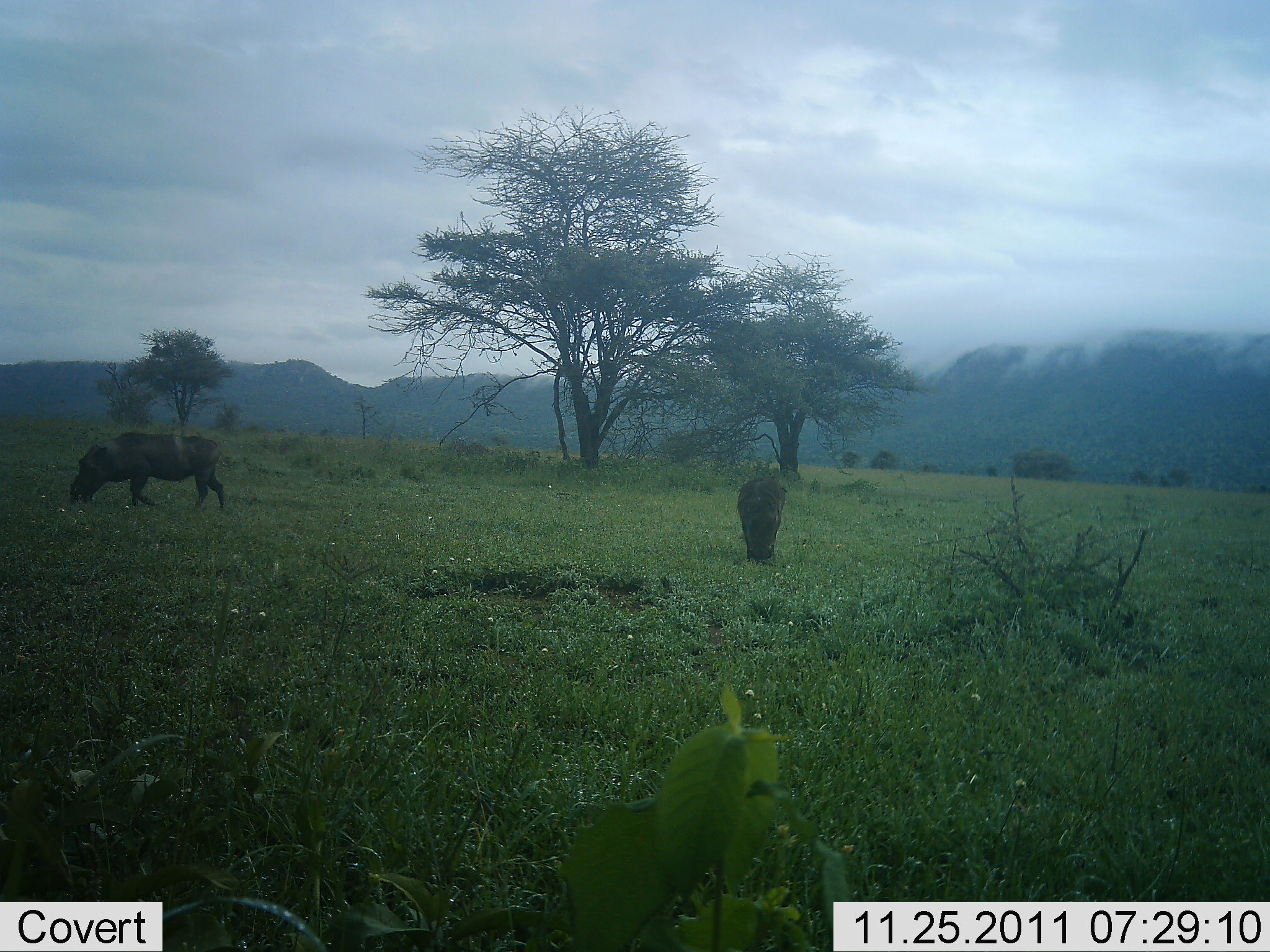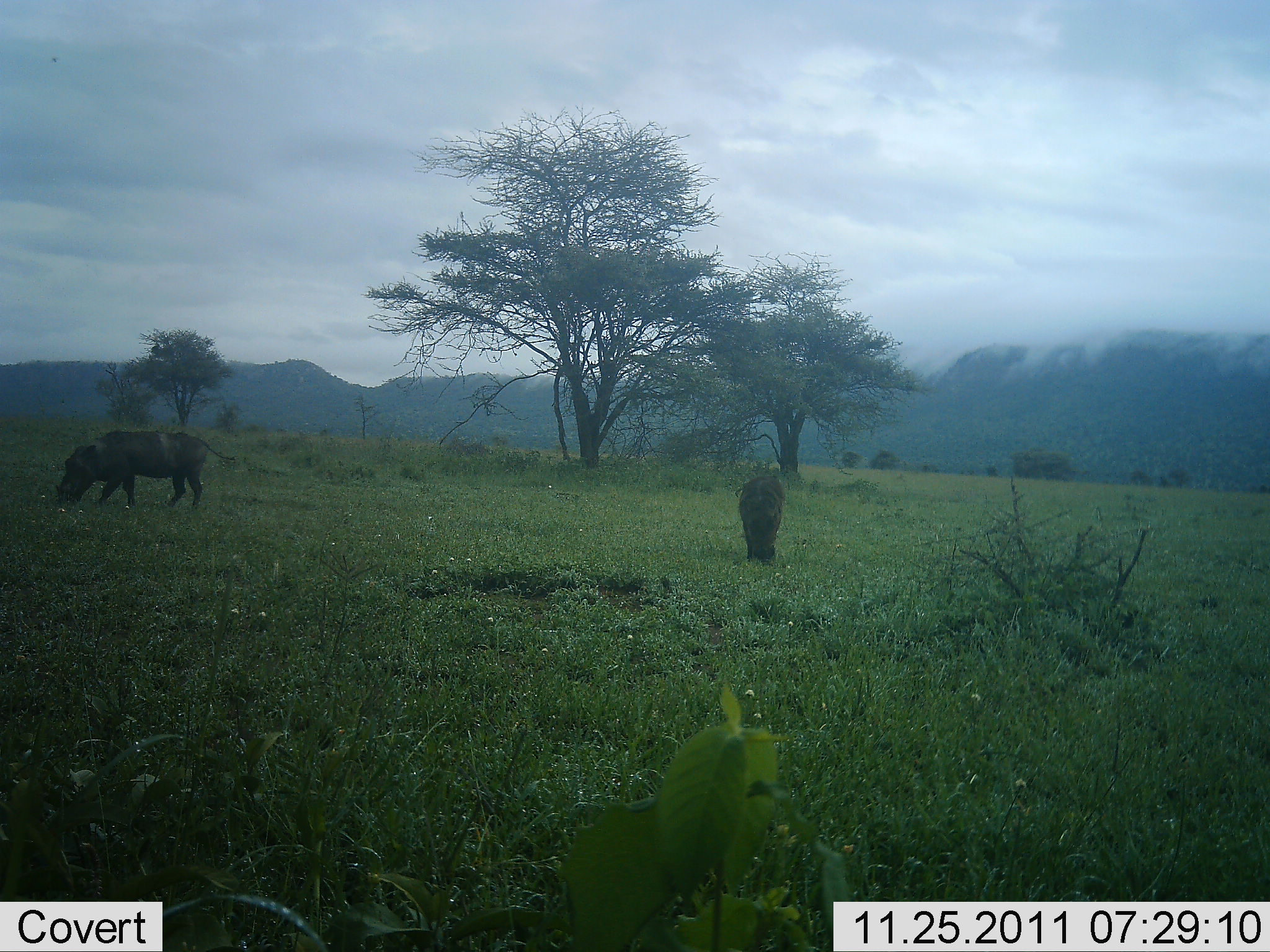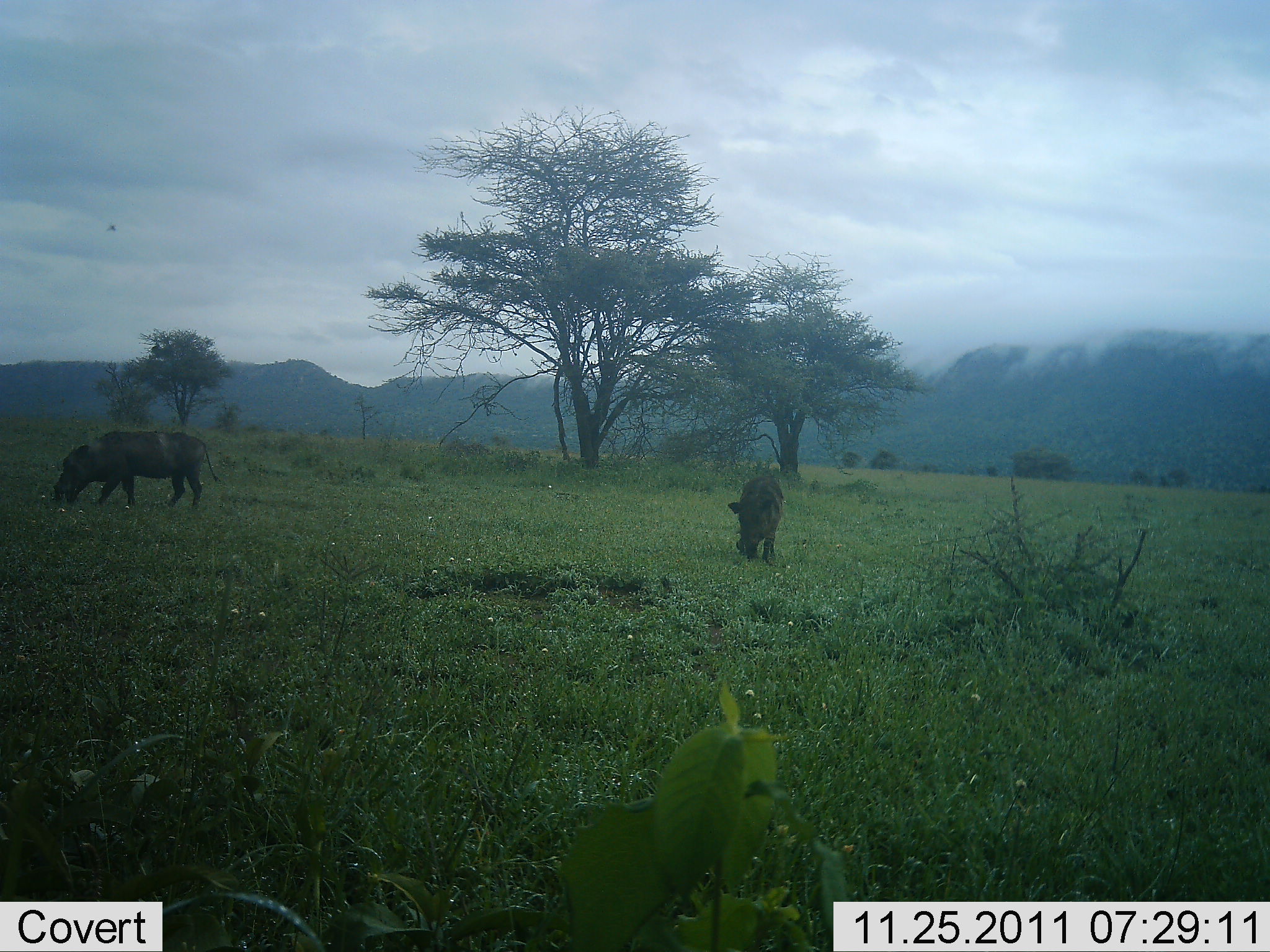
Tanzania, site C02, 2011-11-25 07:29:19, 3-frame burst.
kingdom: Animalia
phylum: Chordata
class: Mammalia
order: Artiodactyla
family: Suidae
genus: Phacochoerus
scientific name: Phacochoerus africanus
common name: warthog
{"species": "warthog (Phacochoerus africanus)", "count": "2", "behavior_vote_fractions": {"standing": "19%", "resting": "0%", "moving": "7%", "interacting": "0%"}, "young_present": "0%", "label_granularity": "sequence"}